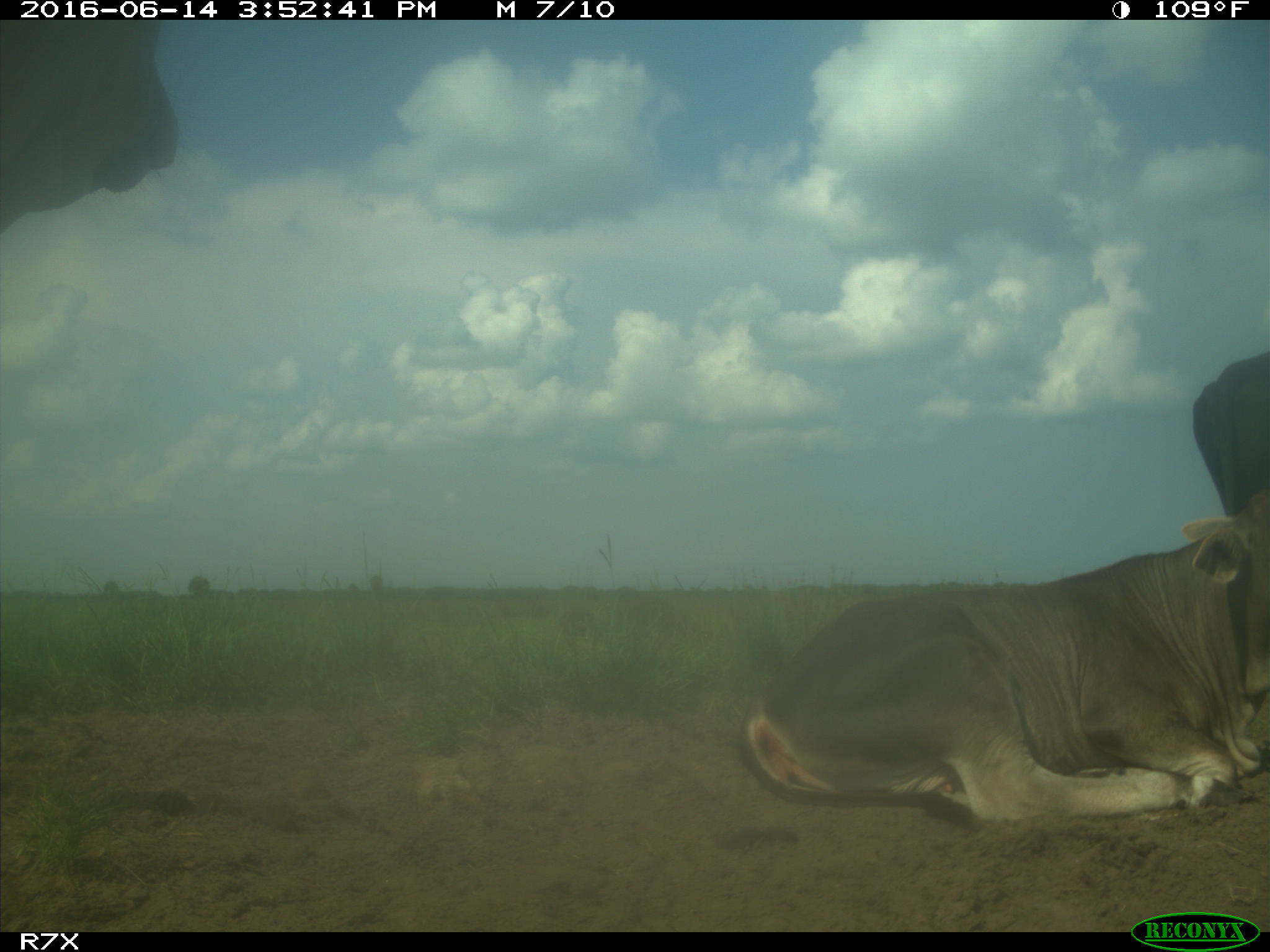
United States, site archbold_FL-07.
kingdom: Animalia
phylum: Chordata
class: Mammalia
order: Artiodactyla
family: Bovidae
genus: Bos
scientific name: Bos taurus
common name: domestic cow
Bos taurus (domestic cow).